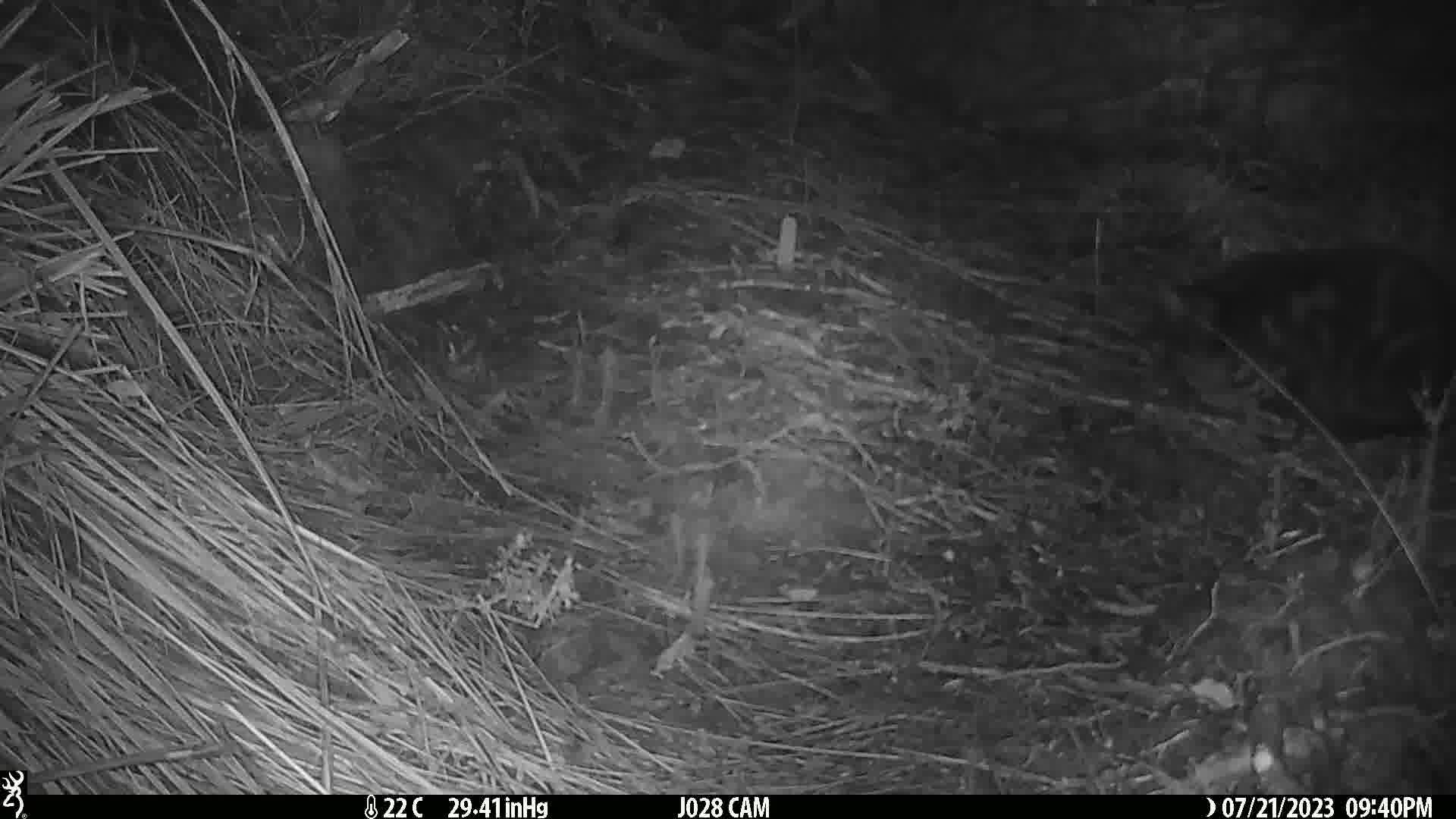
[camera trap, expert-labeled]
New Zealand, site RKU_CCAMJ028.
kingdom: Animalia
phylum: Chordata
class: Mammalia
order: Carnivora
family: Felidae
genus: Felis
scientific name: Felis catus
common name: domestic cat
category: cat